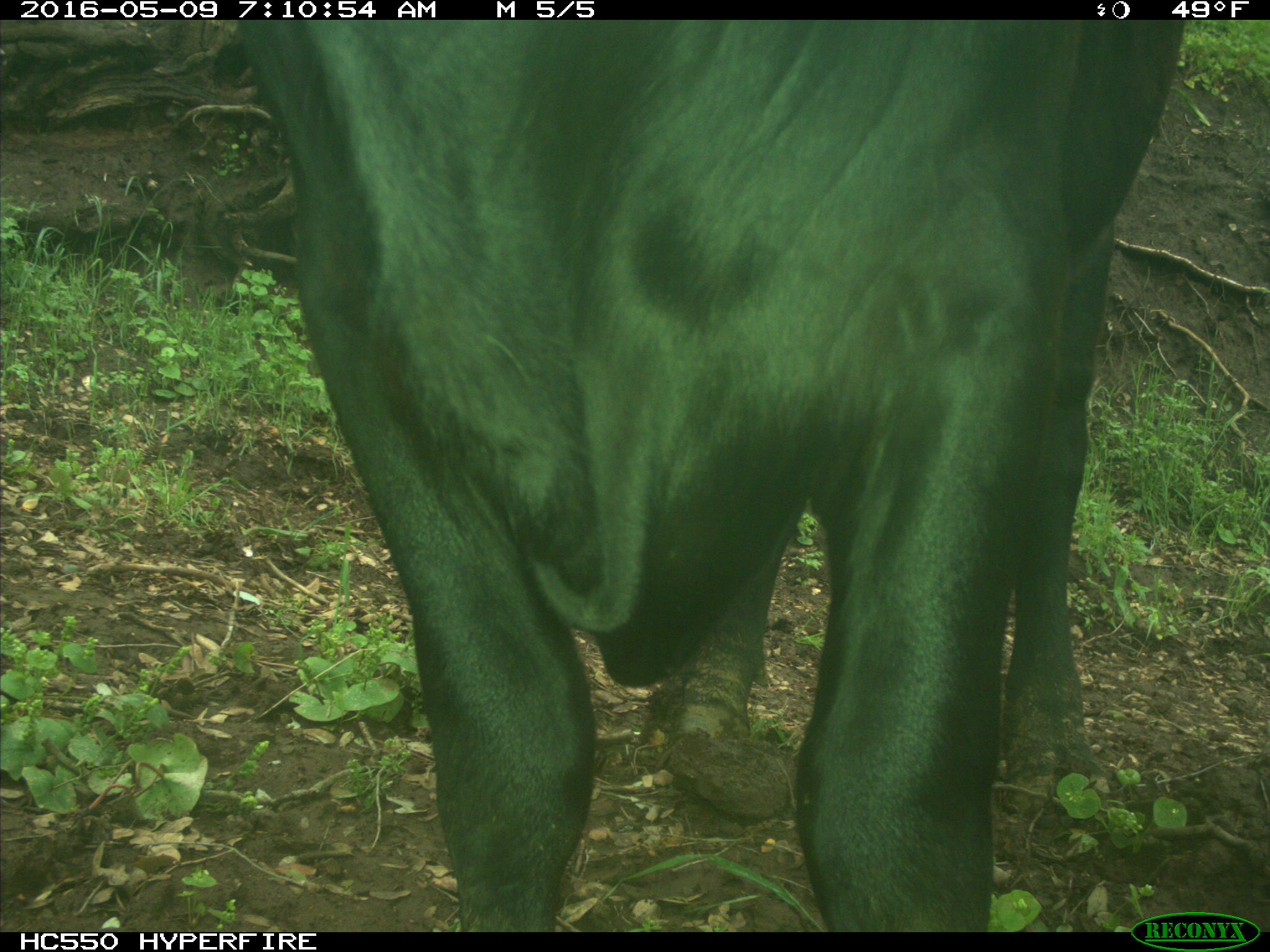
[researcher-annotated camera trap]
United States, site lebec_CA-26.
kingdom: Animalia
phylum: Chordata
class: Mammalia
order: Artiodactyla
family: Bovidae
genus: Bos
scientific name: Bos taurus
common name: domestic cow